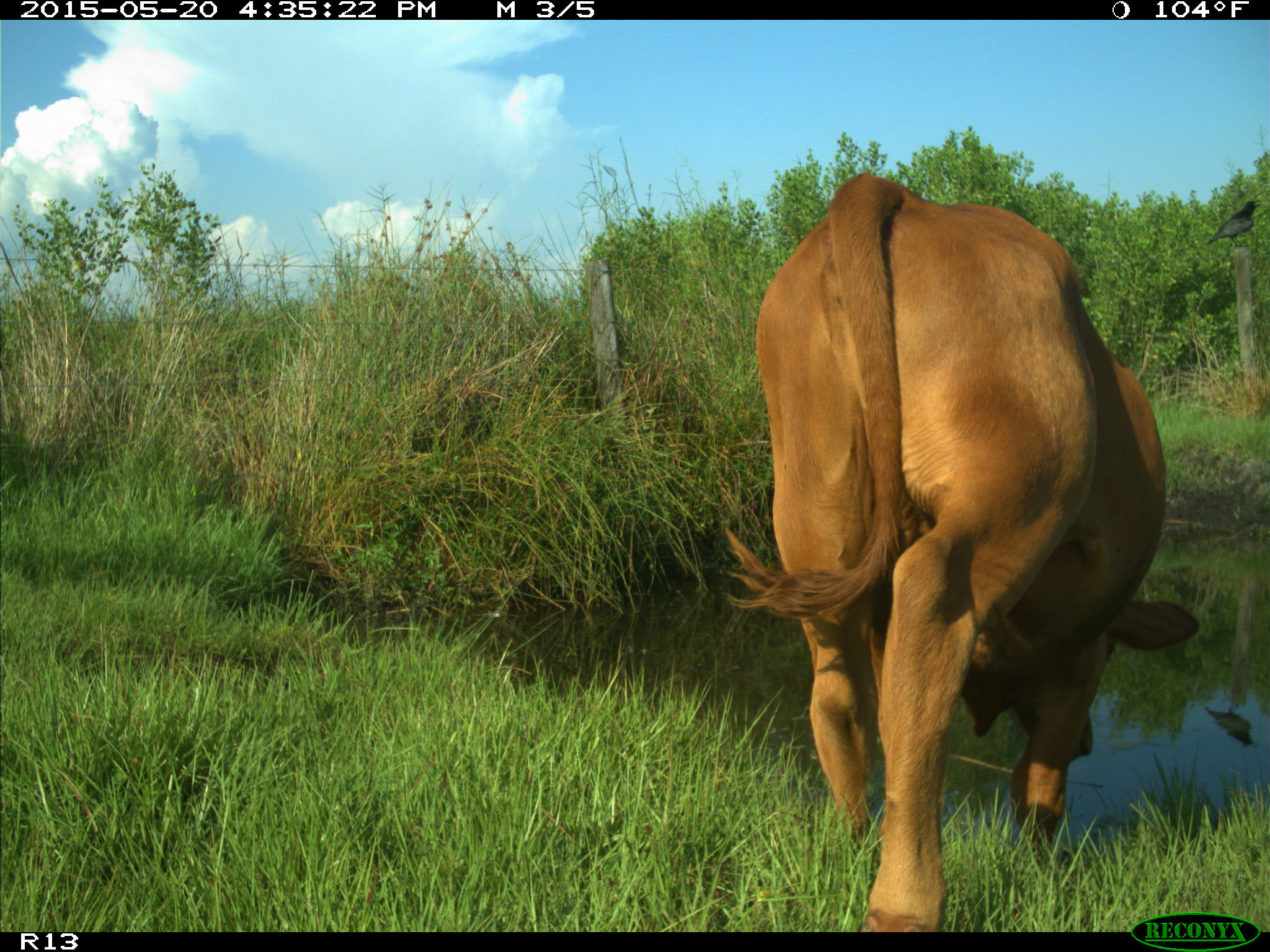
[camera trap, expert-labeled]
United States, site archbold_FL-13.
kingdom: Animalia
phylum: Chordata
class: Mammalia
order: Artiodactyla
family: Bovidae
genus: Bos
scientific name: Bos taurus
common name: domestic cow